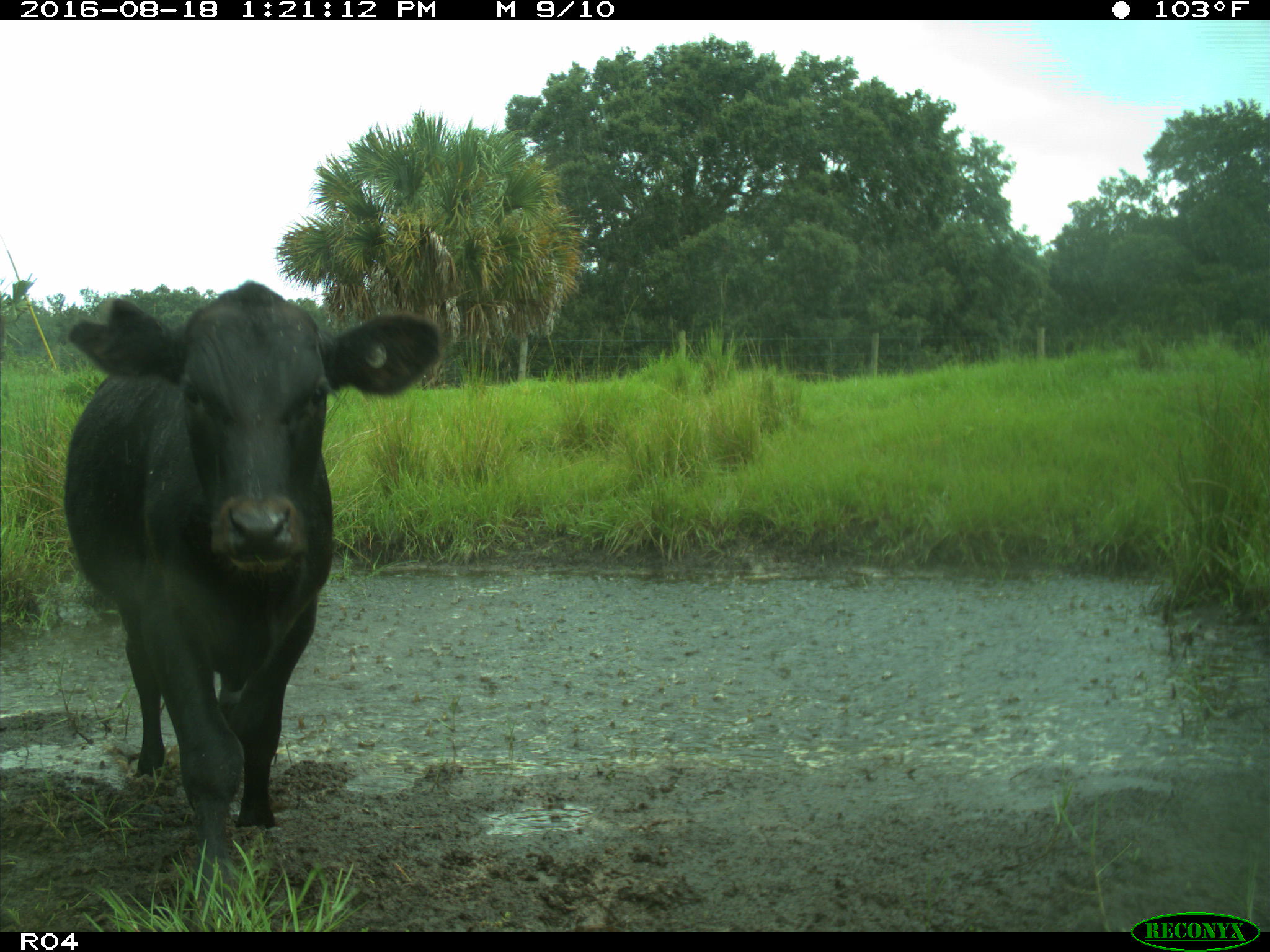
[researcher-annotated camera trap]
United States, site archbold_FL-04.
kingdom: Animalia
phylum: Chordata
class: Mammalia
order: Artiodactyla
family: Bovidae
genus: Bos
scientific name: Bos taurus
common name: domestic cow